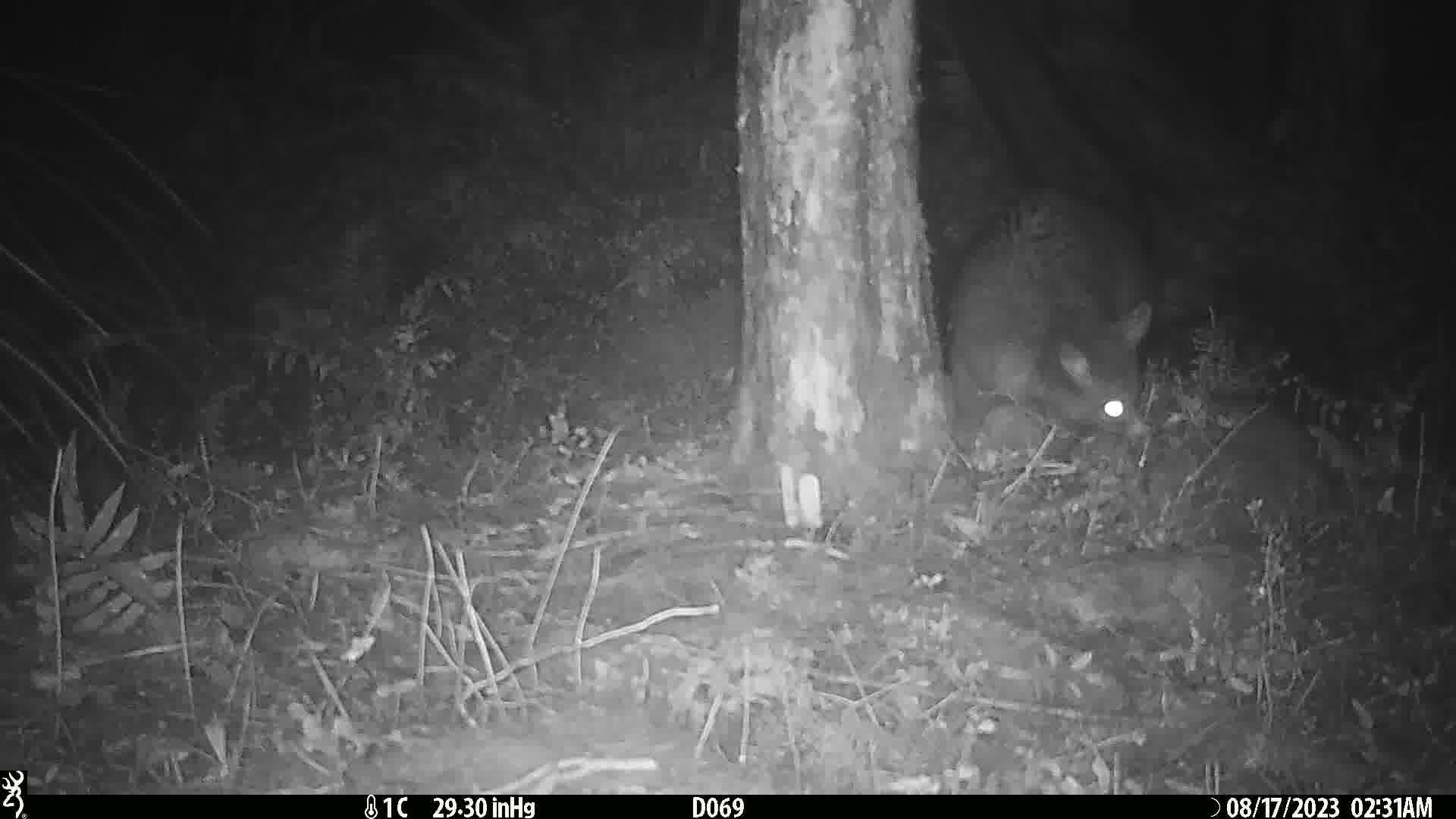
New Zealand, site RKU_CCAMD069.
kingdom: Animalia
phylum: Chordata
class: Mammalia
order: Diprotodontia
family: Phalangeridae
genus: Trichosurus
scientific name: Trichosurus vulpecula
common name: common brushtail possum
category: possum